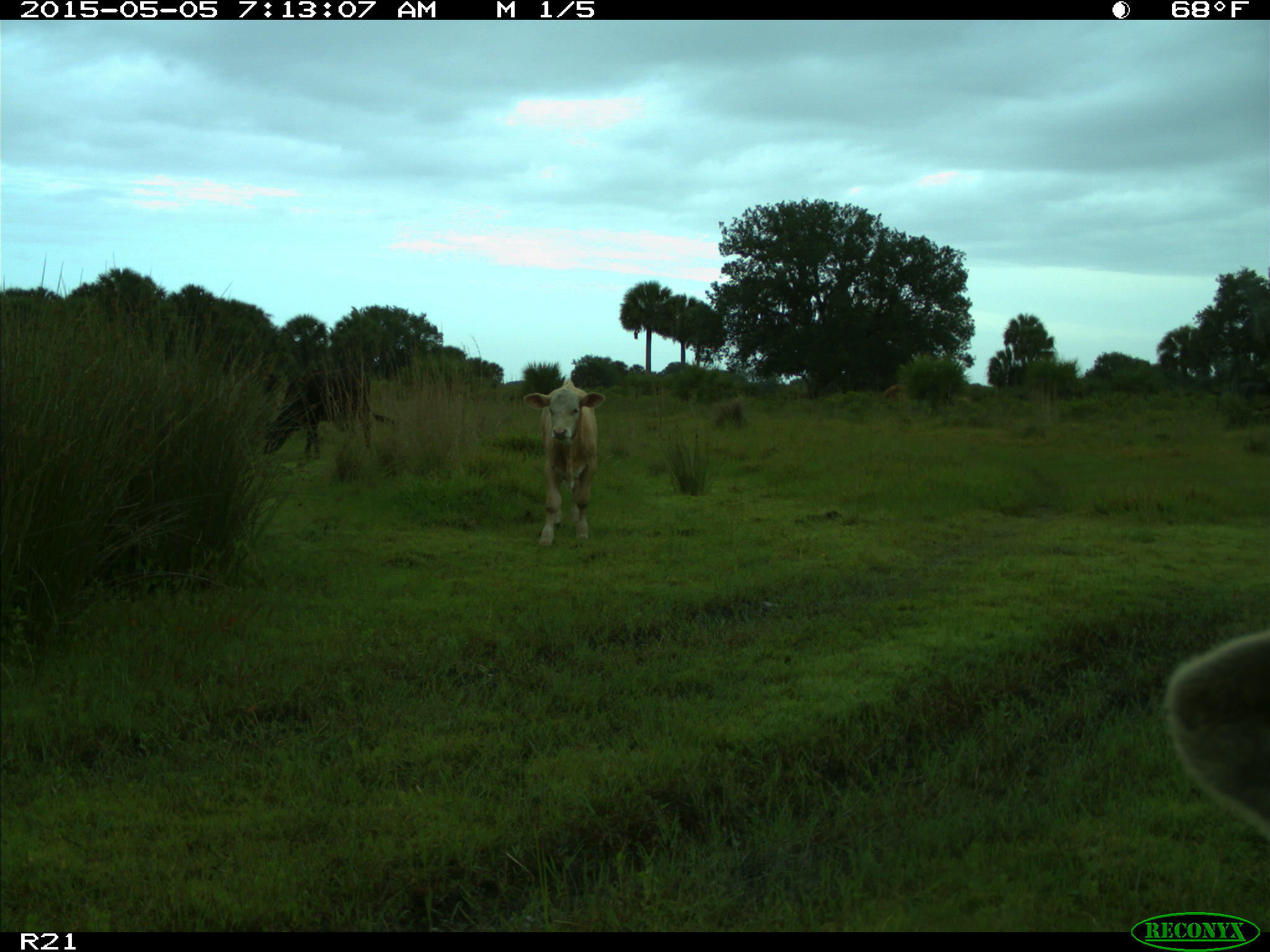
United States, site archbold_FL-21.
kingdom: Animalia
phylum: Chordata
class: Mammalia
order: Artiodactyla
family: Bovidae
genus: Bos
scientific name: Bos taurus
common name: domestic cow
Bos taurus (domestic cow).